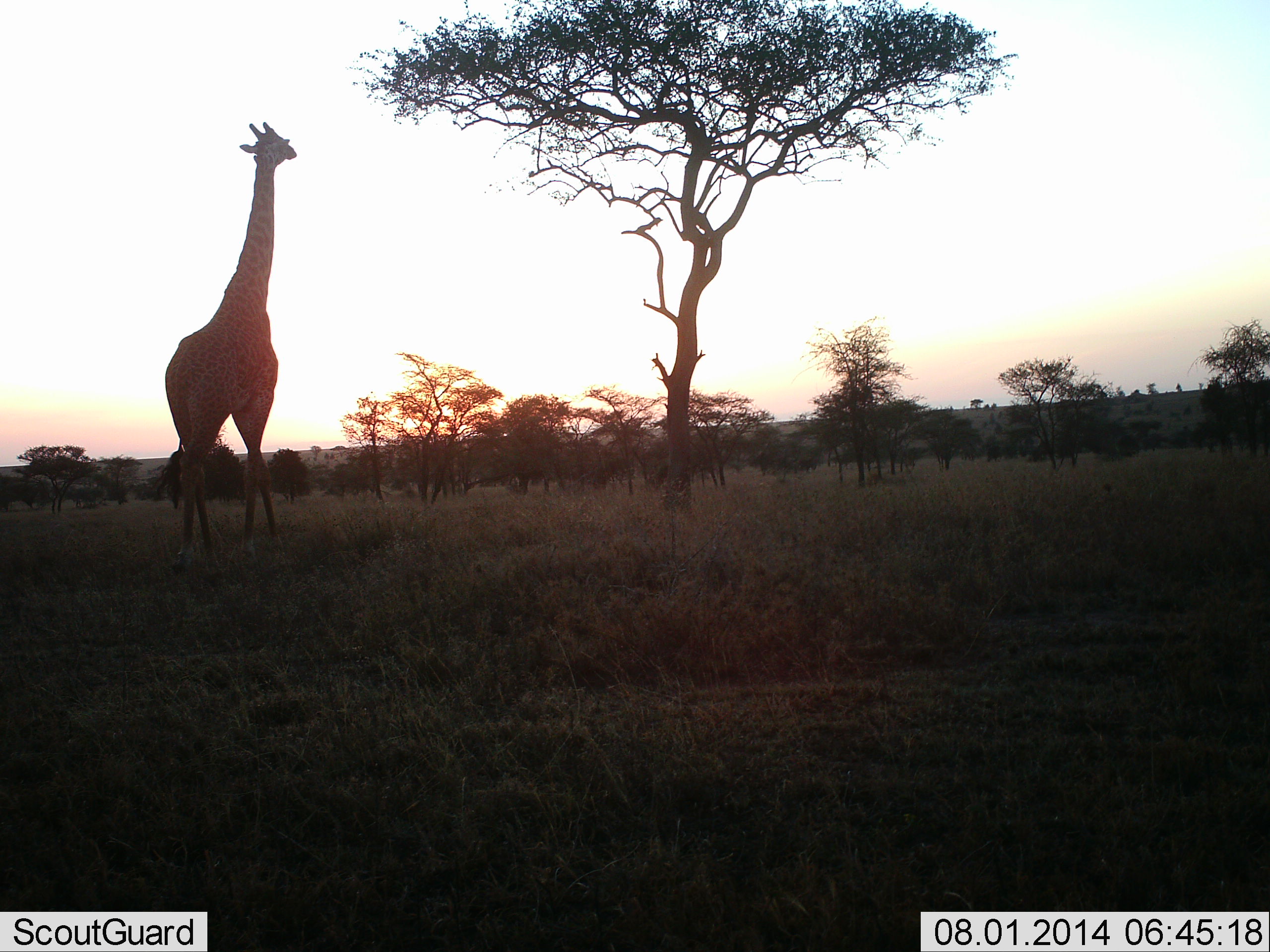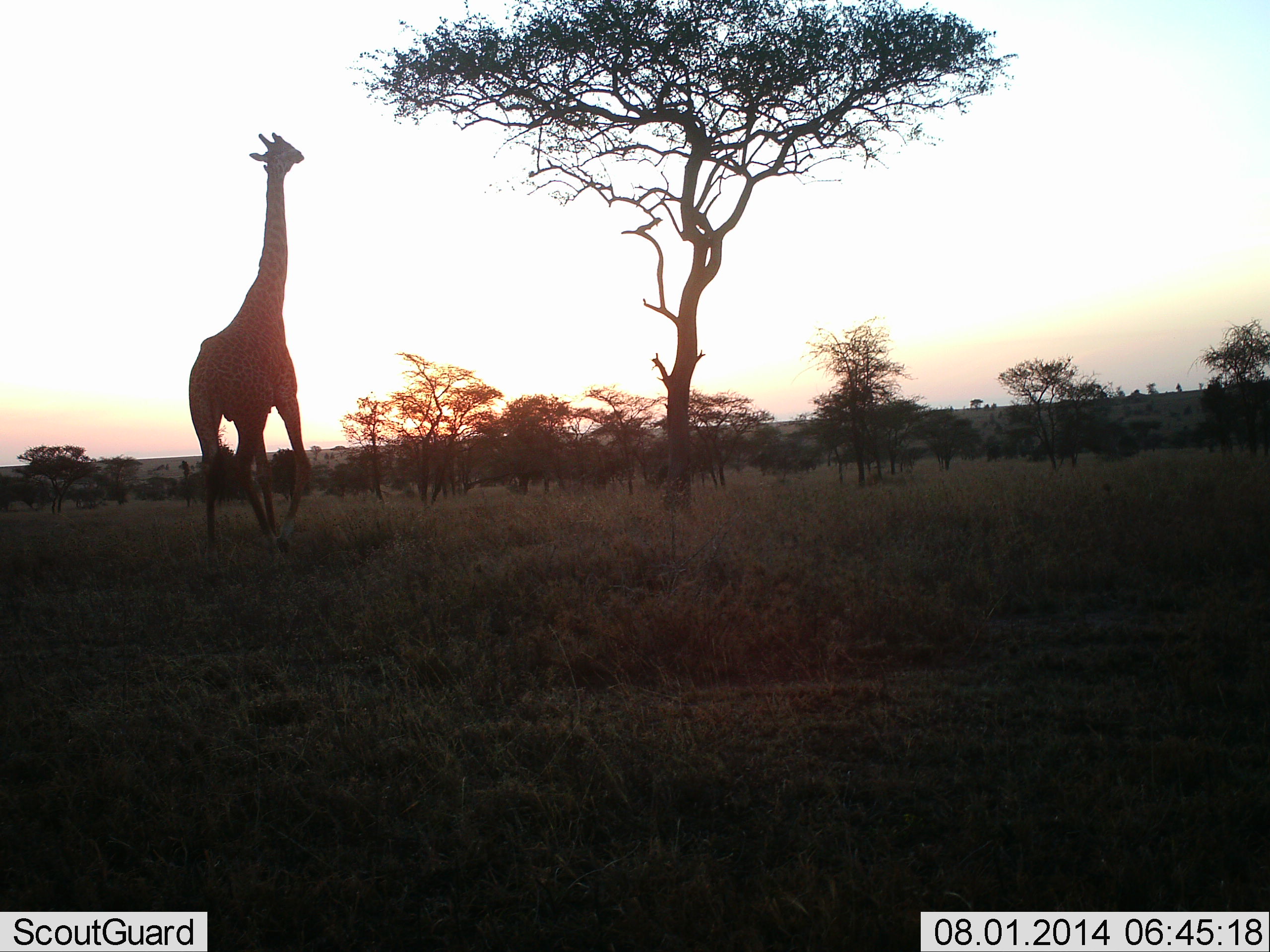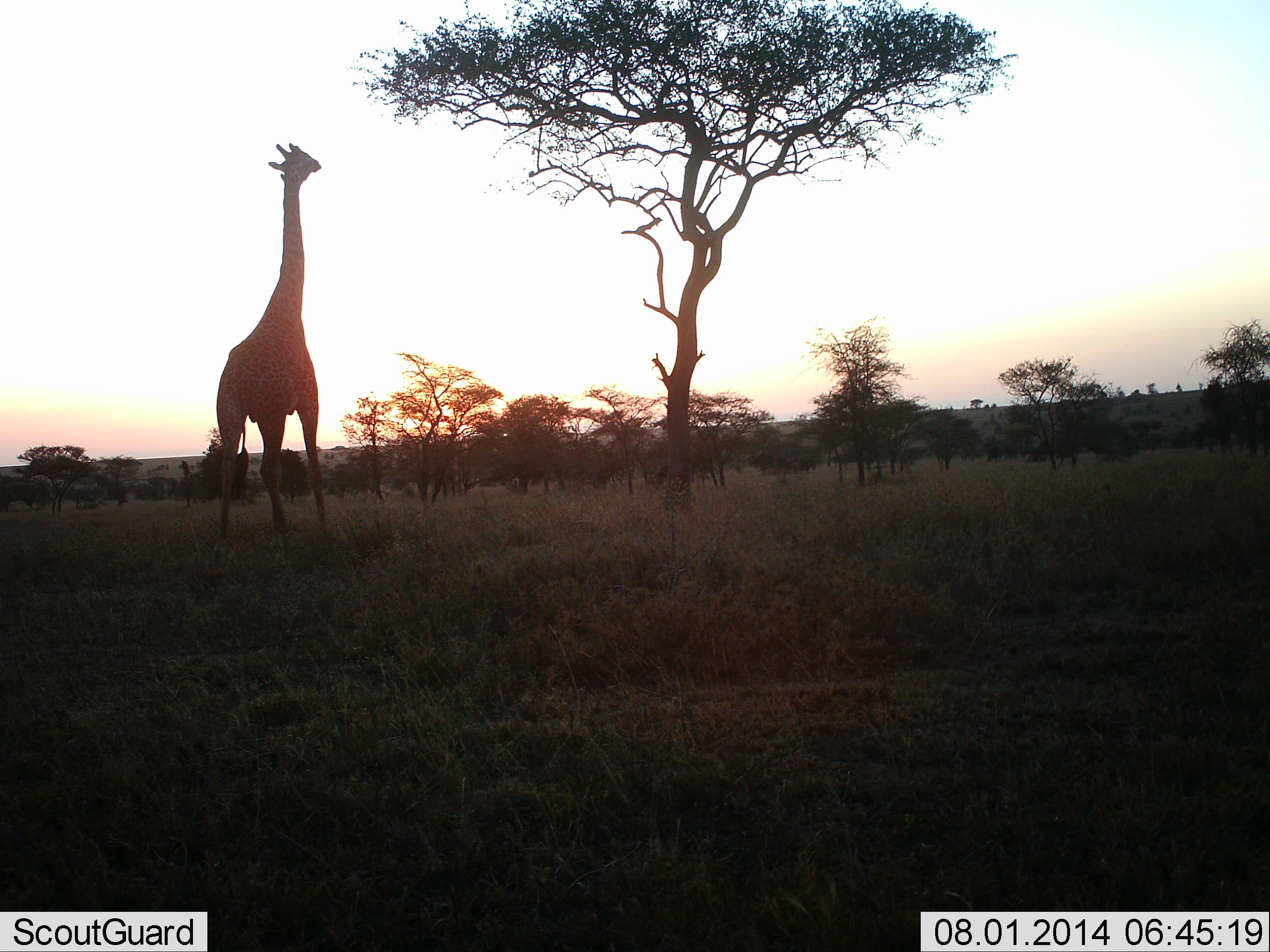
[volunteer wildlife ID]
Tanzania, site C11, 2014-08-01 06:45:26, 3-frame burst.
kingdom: Animalia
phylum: Chordata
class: Mammalia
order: Artiodactyla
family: Giraffidae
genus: Giraffa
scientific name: Giraffa camelopardalis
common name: giraffe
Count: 1.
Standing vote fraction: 0%.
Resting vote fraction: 0%.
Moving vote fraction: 100%.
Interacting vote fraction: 0%.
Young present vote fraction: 0%.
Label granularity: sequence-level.